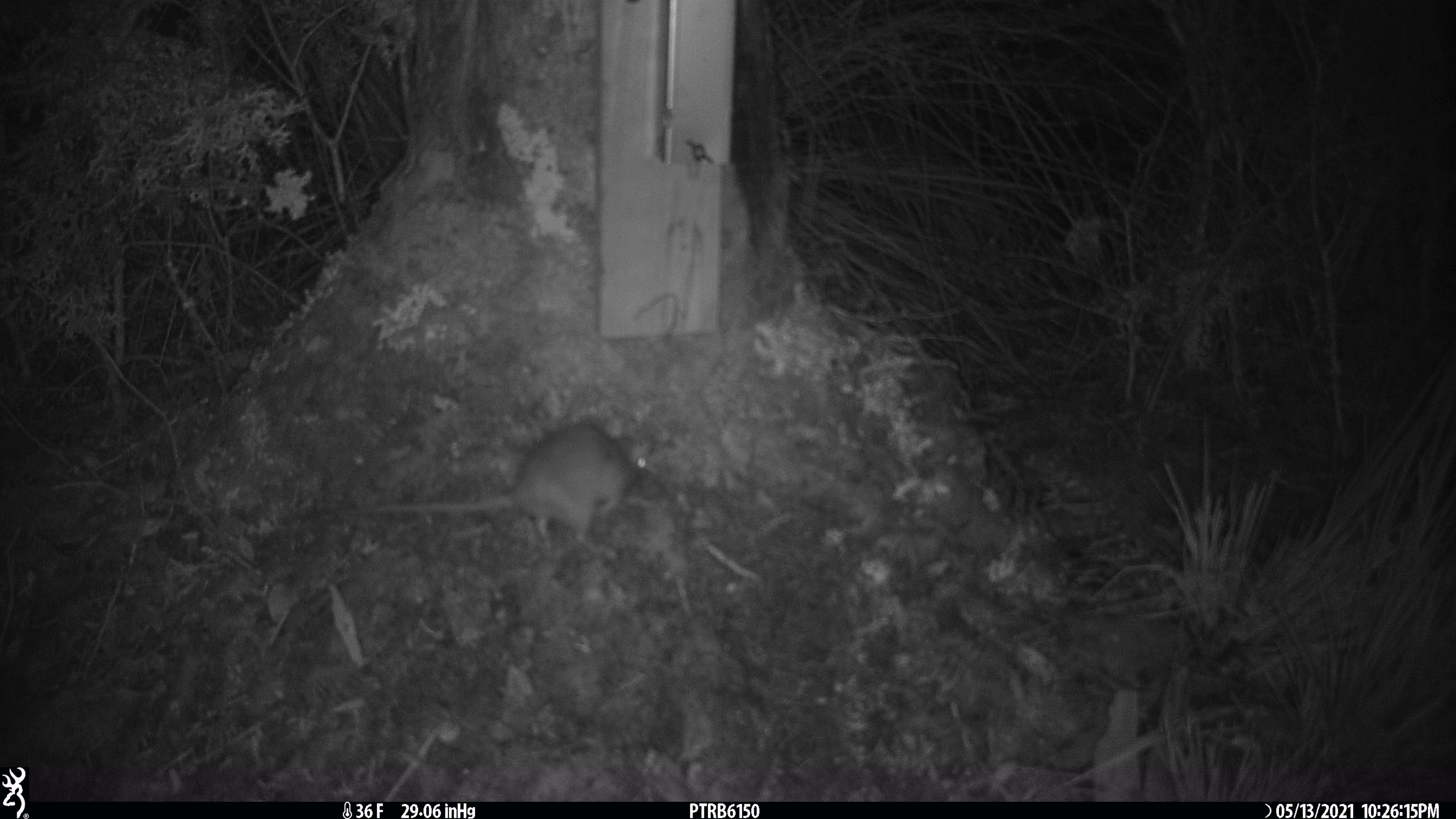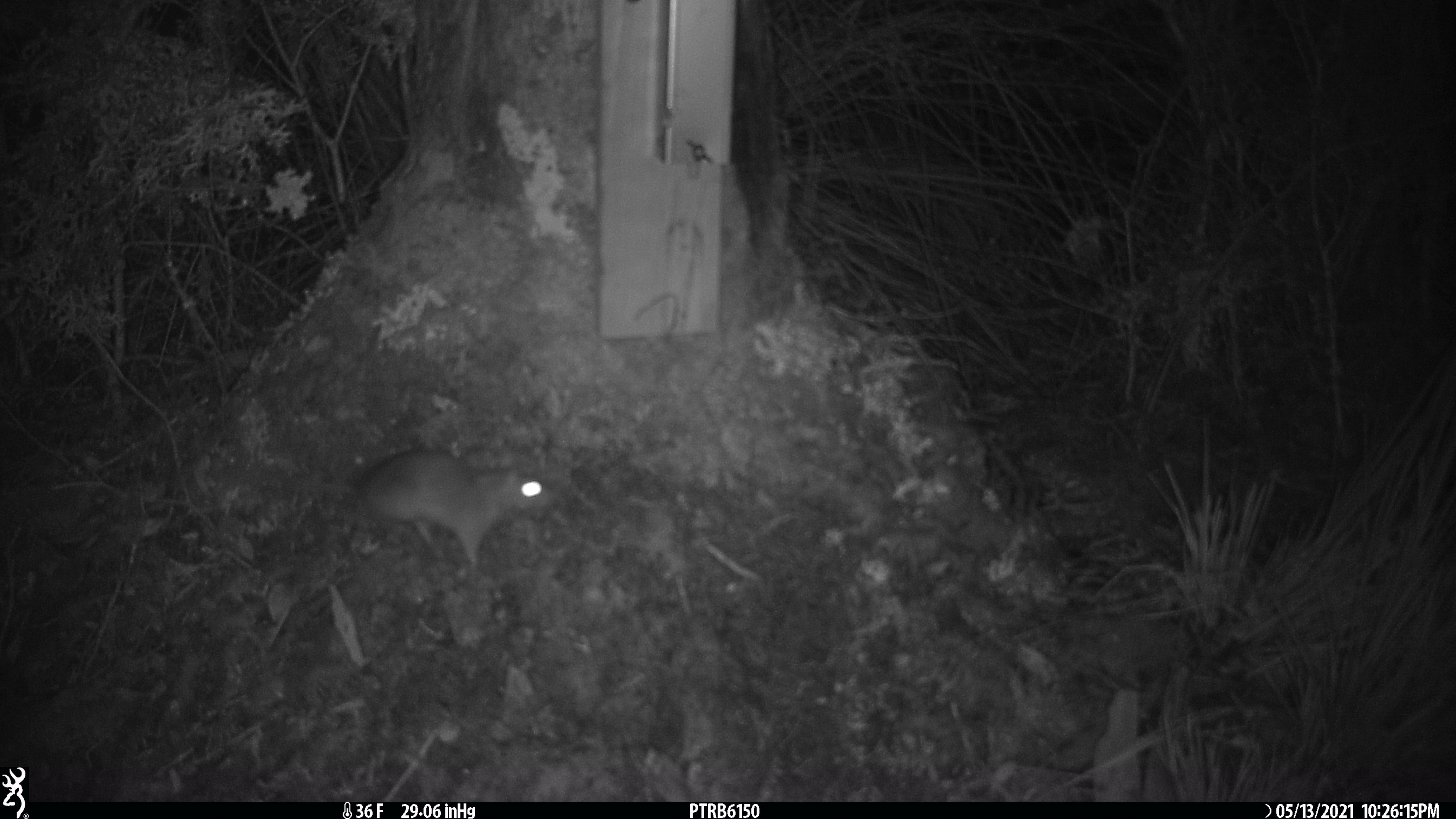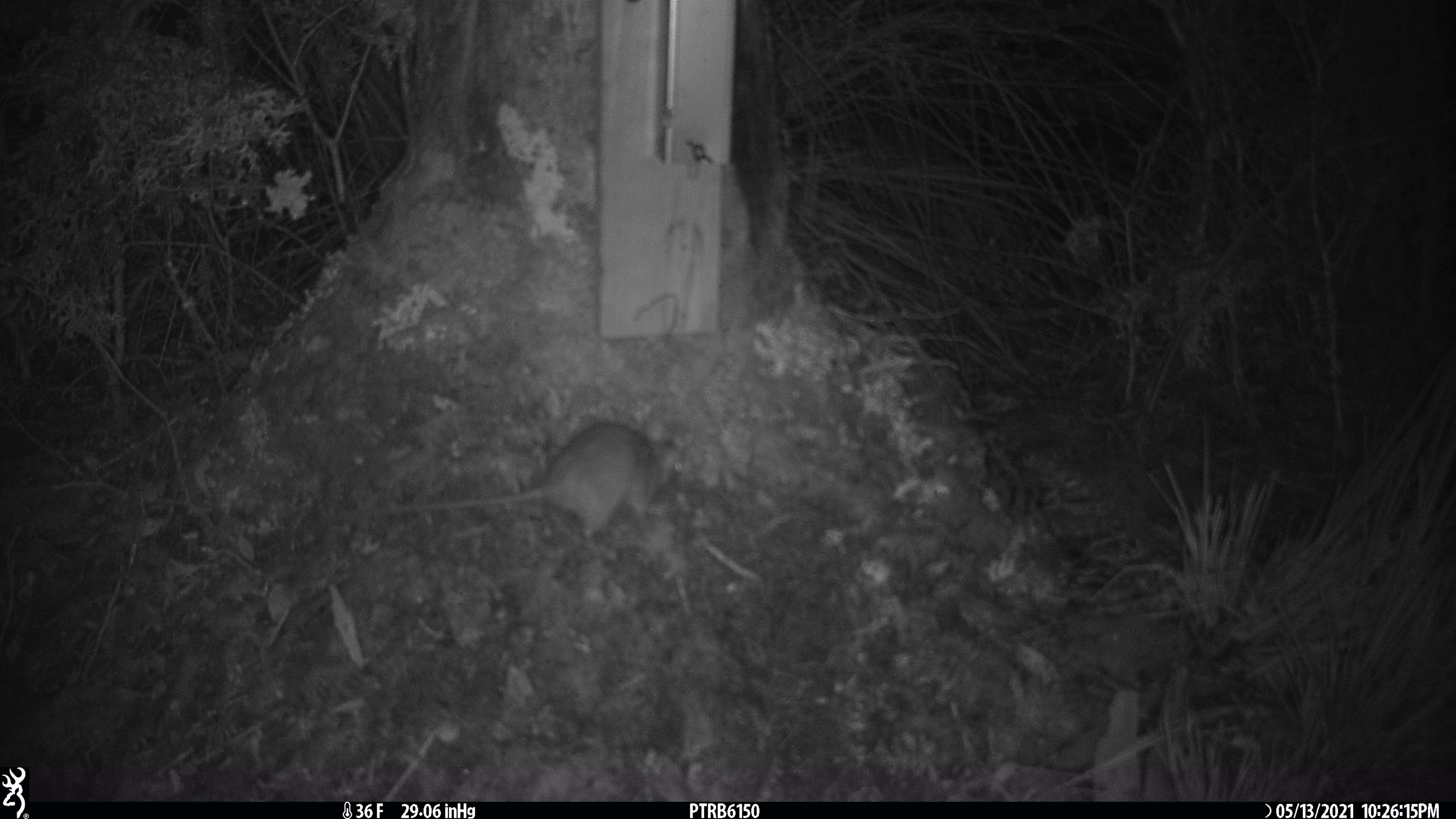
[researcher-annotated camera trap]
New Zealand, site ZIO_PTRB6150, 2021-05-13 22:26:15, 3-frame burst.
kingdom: Animalia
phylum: Chordata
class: Mammalia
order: Rodentia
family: Muridae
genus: Rattus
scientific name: Rattus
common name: rat